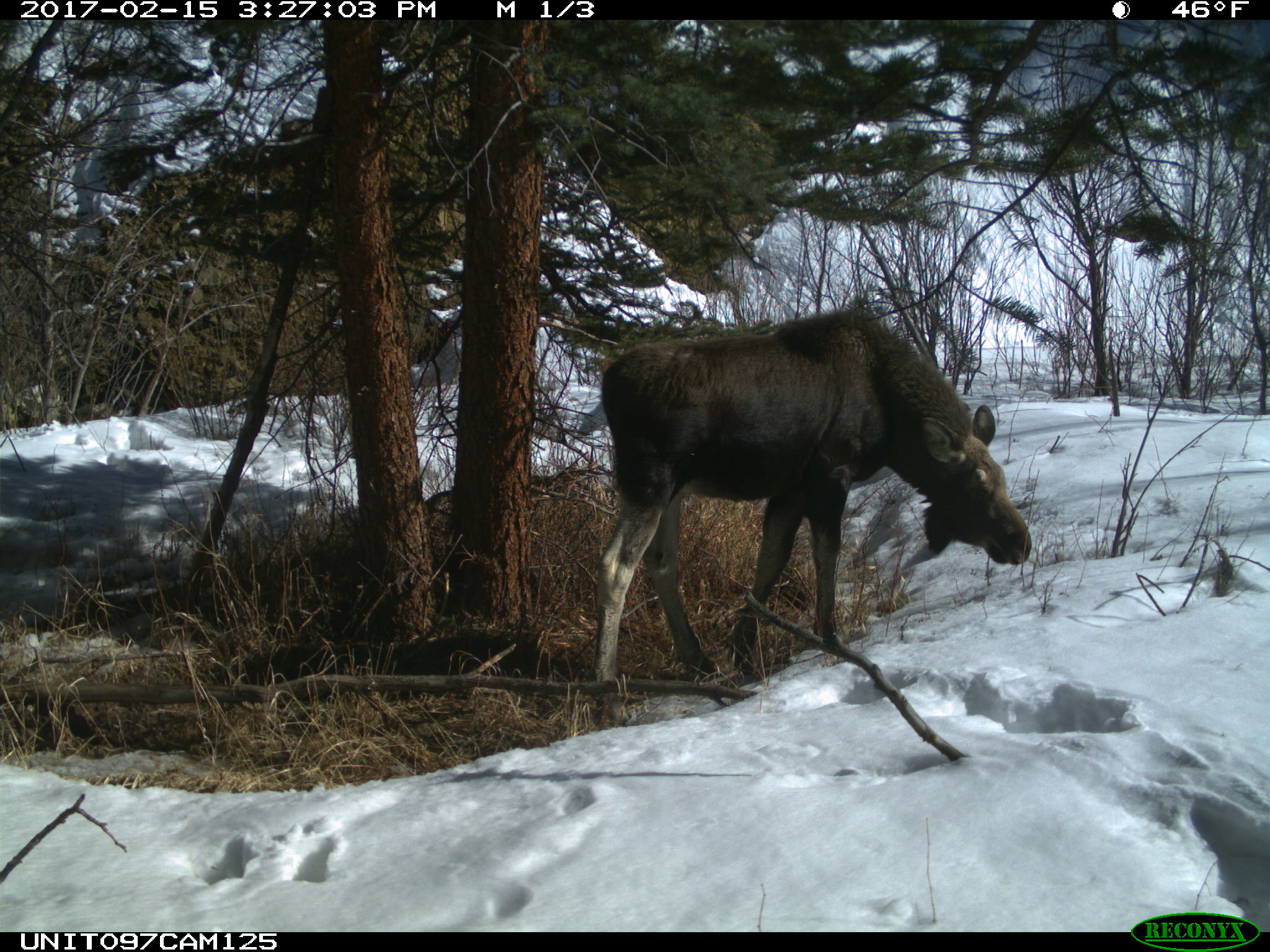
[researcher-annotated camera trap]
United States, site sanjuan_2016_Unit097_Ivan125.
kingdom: Animalia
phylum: Chordata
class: Mammalia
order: Artiodactyla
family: Cervidae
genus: Alces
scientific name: Alces alces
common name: moose